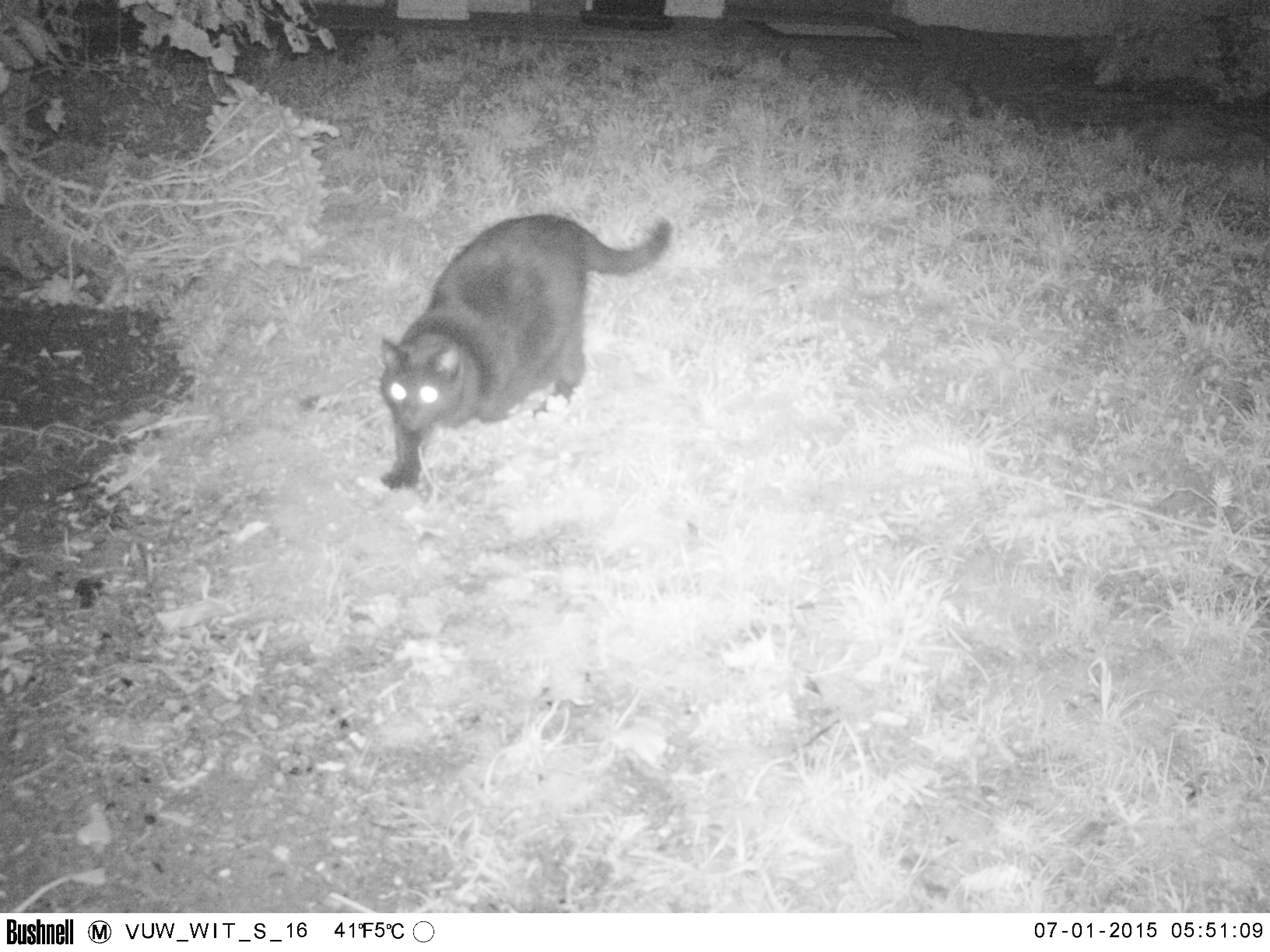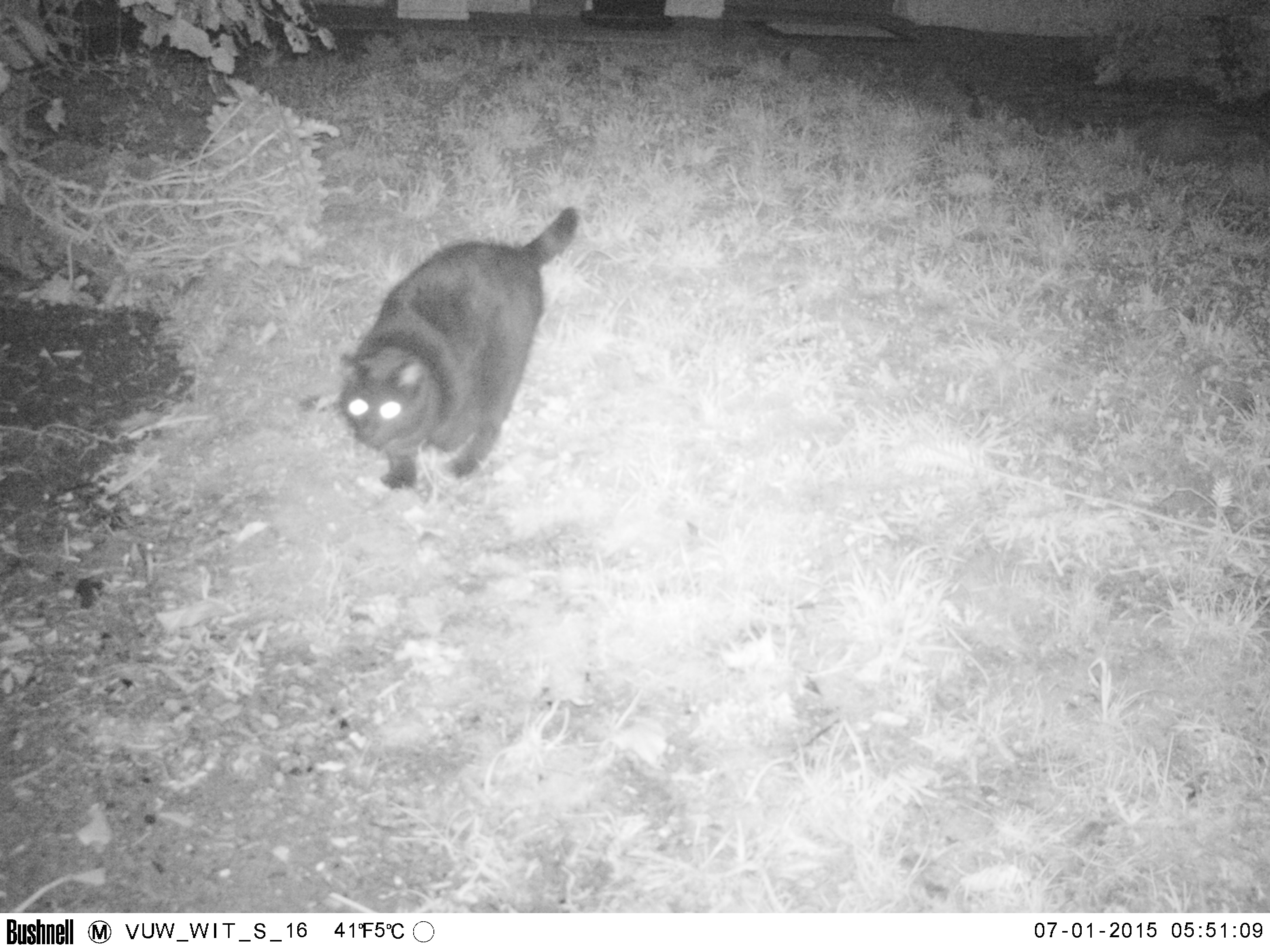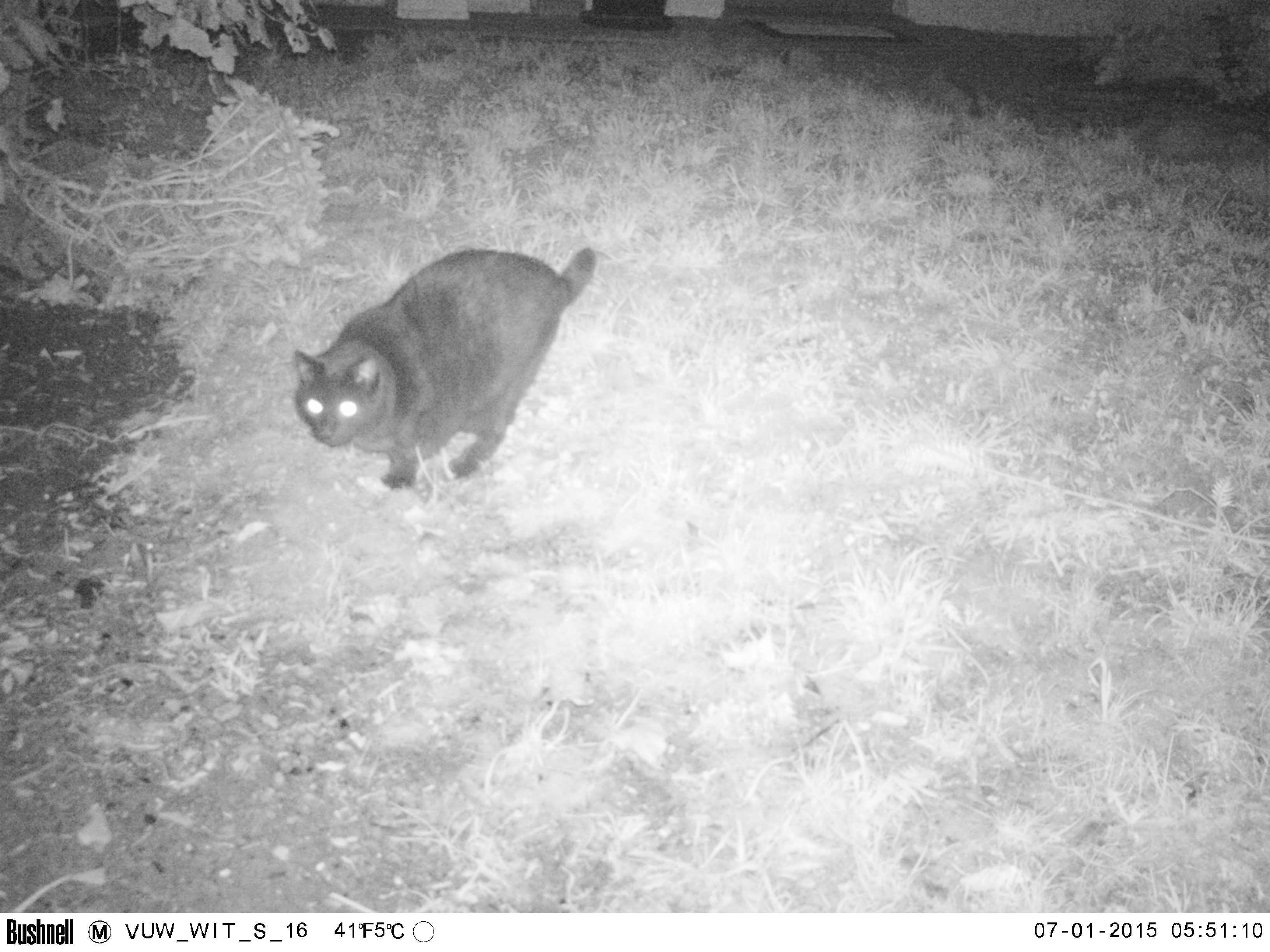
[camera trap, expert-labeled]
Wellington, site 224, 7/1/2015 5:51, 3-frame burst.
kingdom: Animalia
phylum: Chordata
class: Mammalia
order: Carnivora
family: Felidae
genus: Felis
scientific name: Felis catus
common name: cat